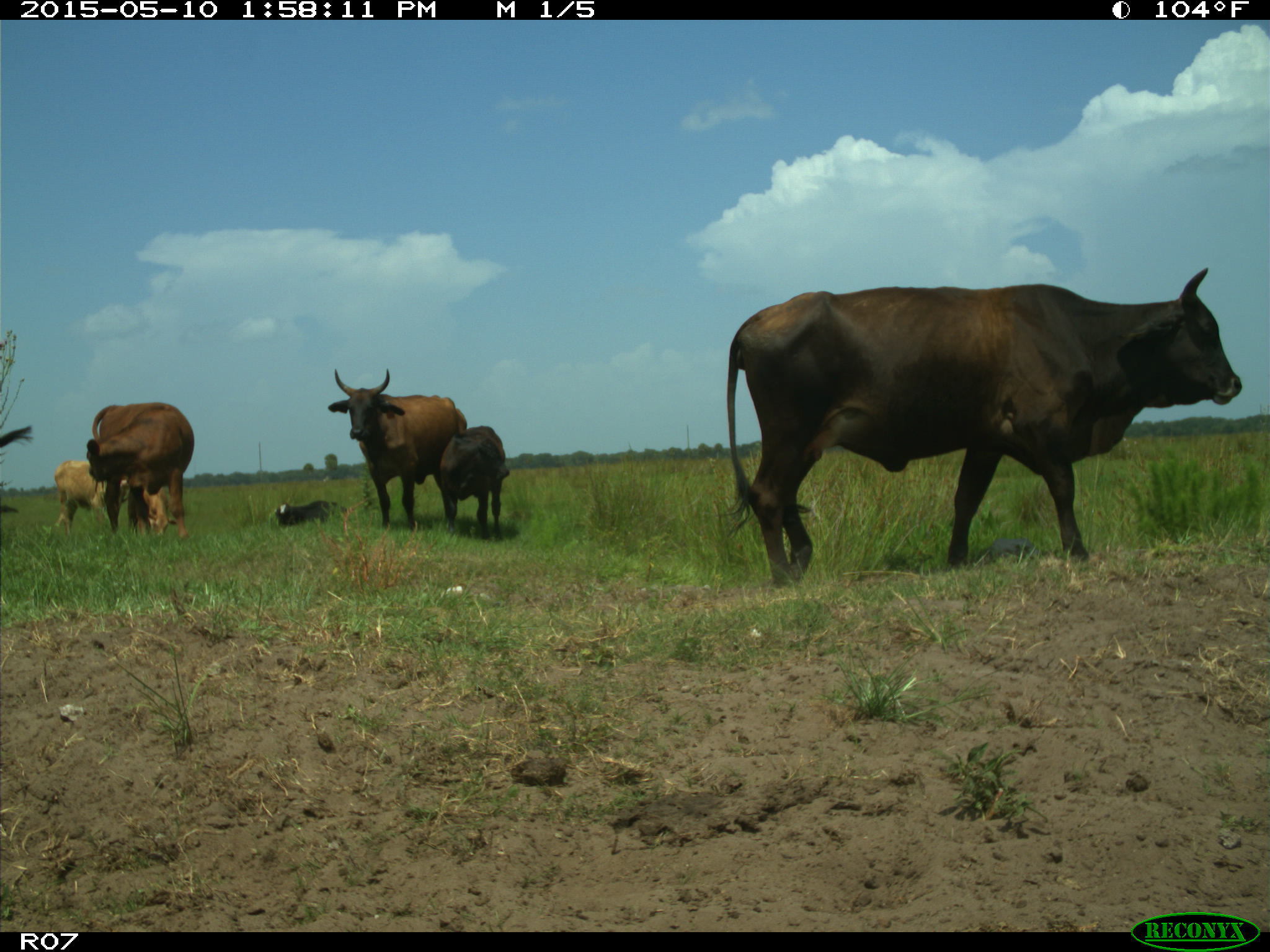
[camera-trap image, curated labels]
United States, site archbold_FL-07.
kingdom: Animalia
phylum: Chordata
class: Mammalia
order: Artiodactyla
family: Bovidae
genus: Bos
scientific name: Bos taurus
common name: domestic cow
Bos taurus (domestic cow).